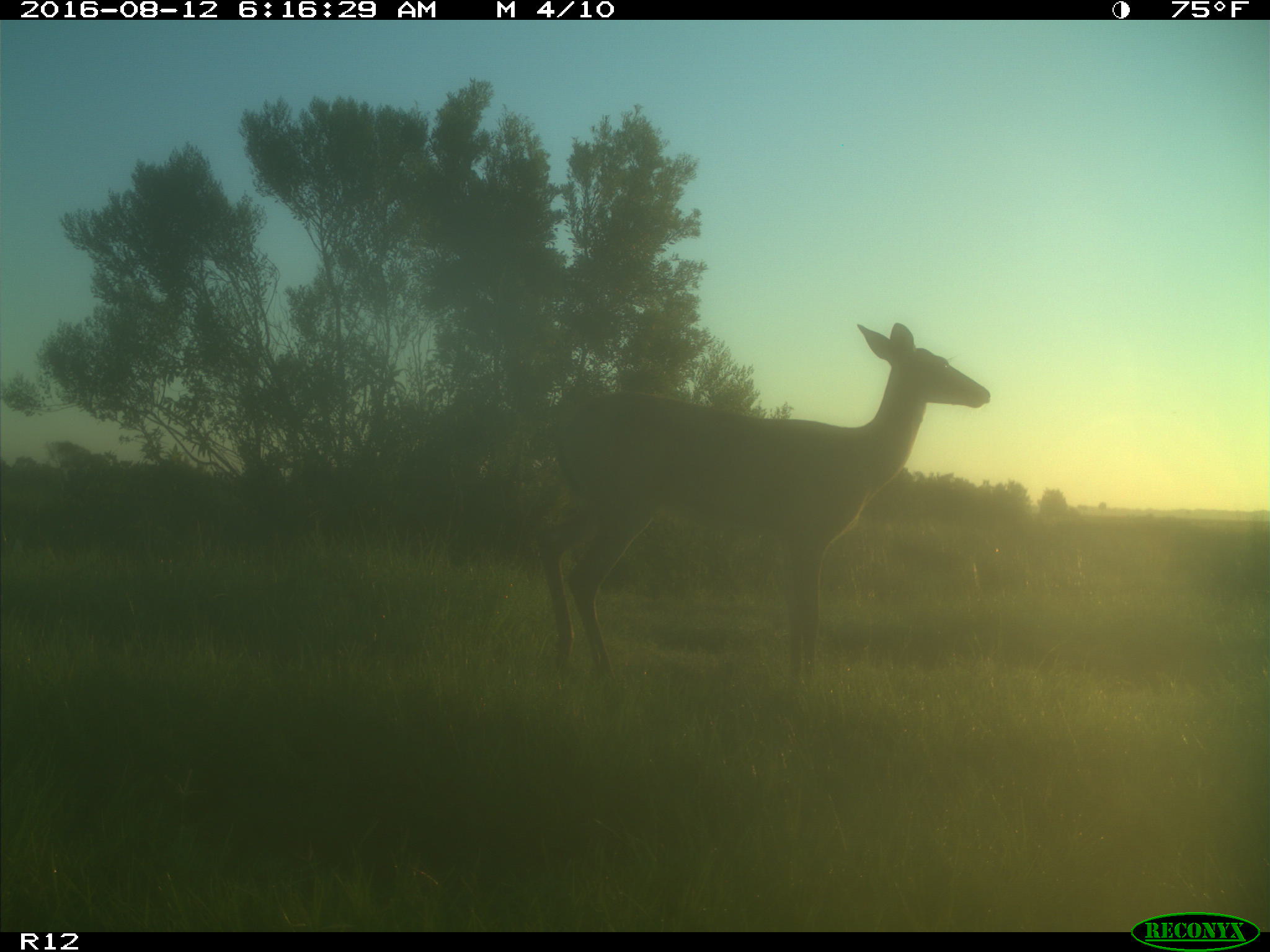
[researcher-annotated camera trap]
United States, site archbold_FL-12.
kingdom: Animalia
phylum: Chordata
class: Mammalia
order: Artiodactyla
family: Cervidae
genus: Odocoileus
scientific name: Odocoileus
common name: deer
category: unidentified deer